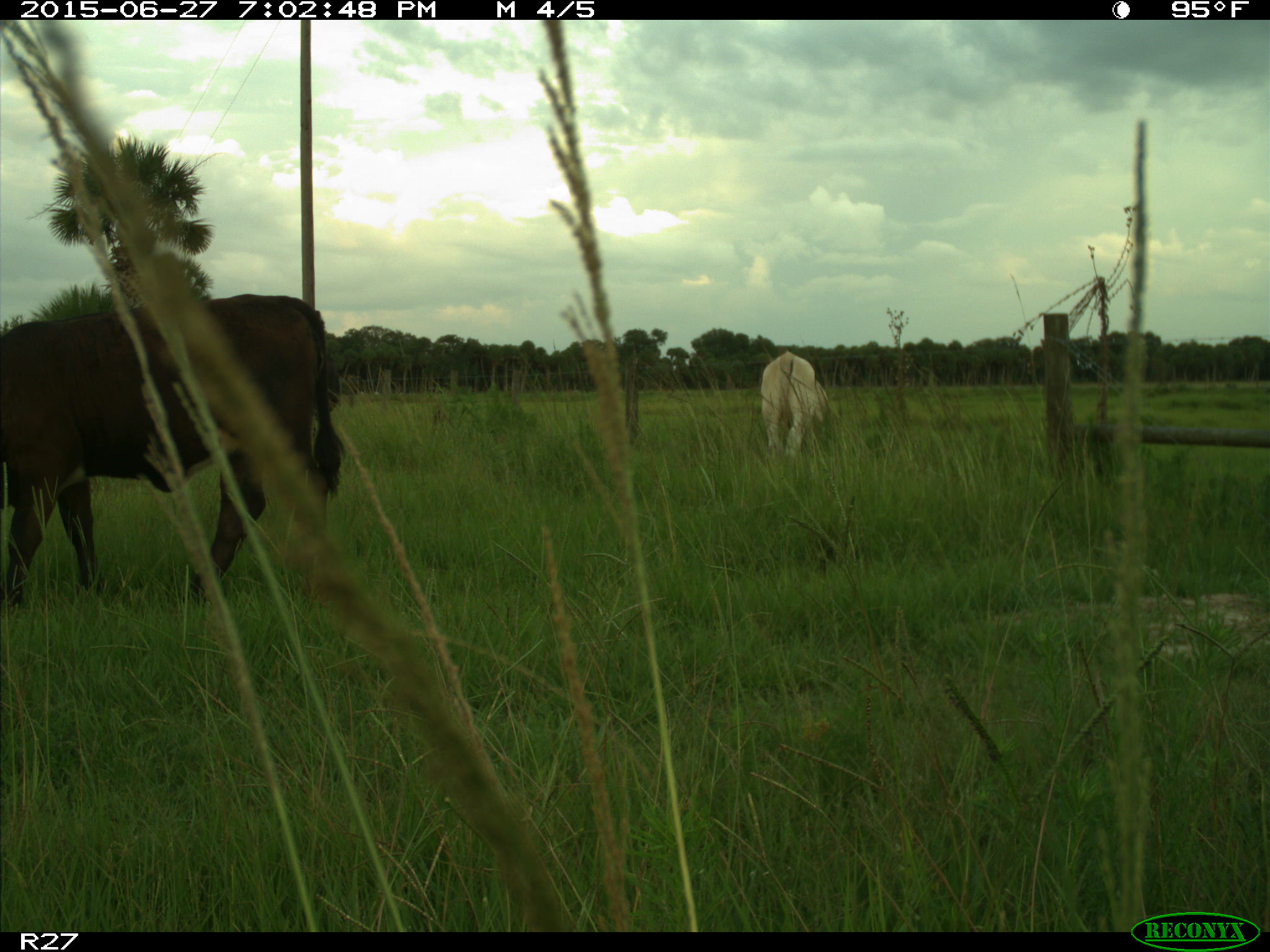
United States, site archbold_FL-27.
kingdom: Animalia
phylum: Chordata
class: Mammalia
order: Artiodactyla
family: Bovidae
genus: Bos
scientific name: Bos taurus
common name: domestic cow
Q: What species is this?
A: Bos taurus (domestic cow).